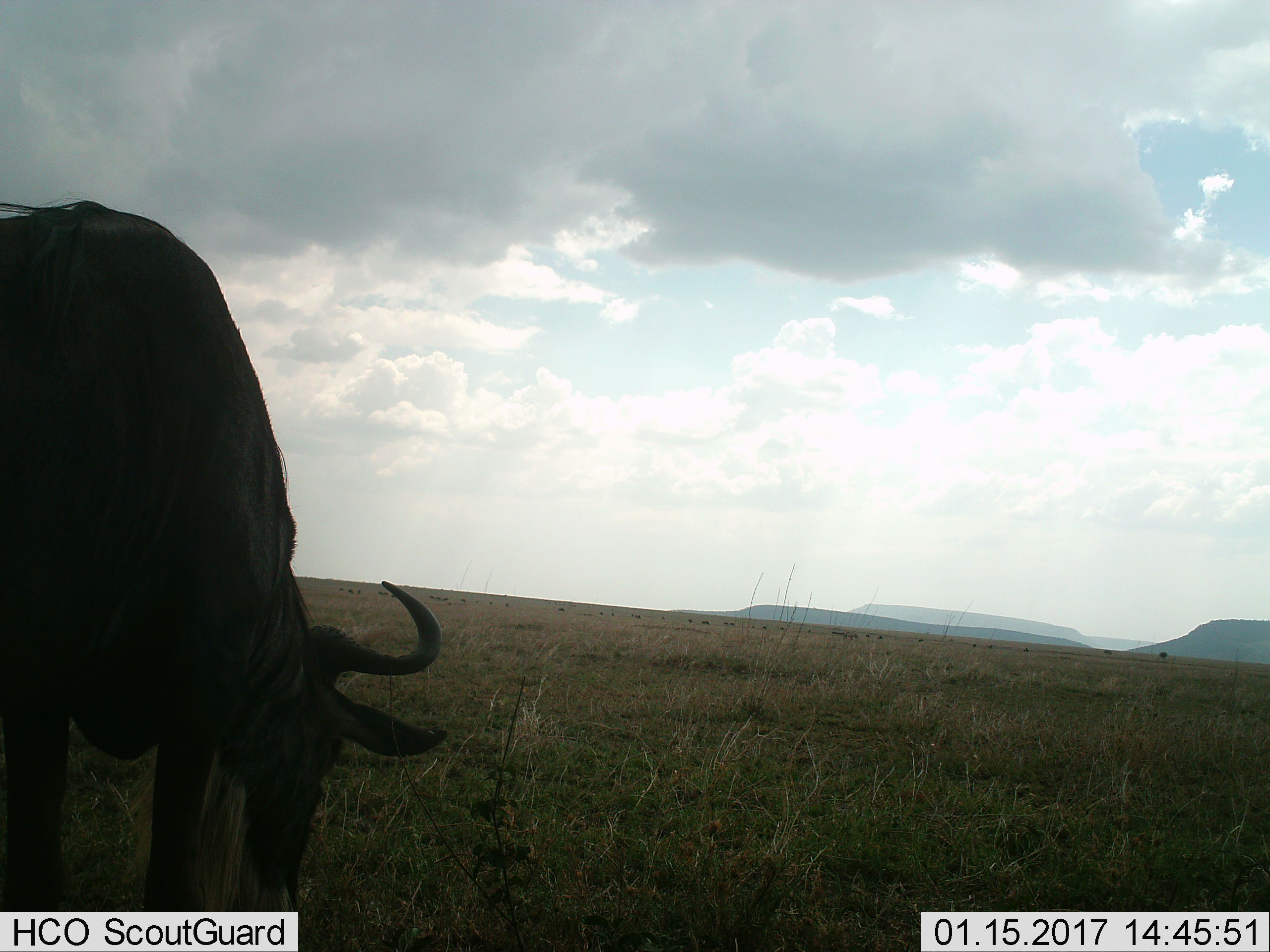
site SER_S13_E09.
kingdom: Animalia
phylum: Chordata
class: Mammalia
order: Artiodactyla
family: Bovidae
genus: Connochaetes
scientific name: Connochaetes taurinus taurinus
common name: blue wildebeest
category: wildebeestblue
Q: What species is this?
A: Wildebeestblue (blue wildebeest) (Connochaetes taurinus taurinus).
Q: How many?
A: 1.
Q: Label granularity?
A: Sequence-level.